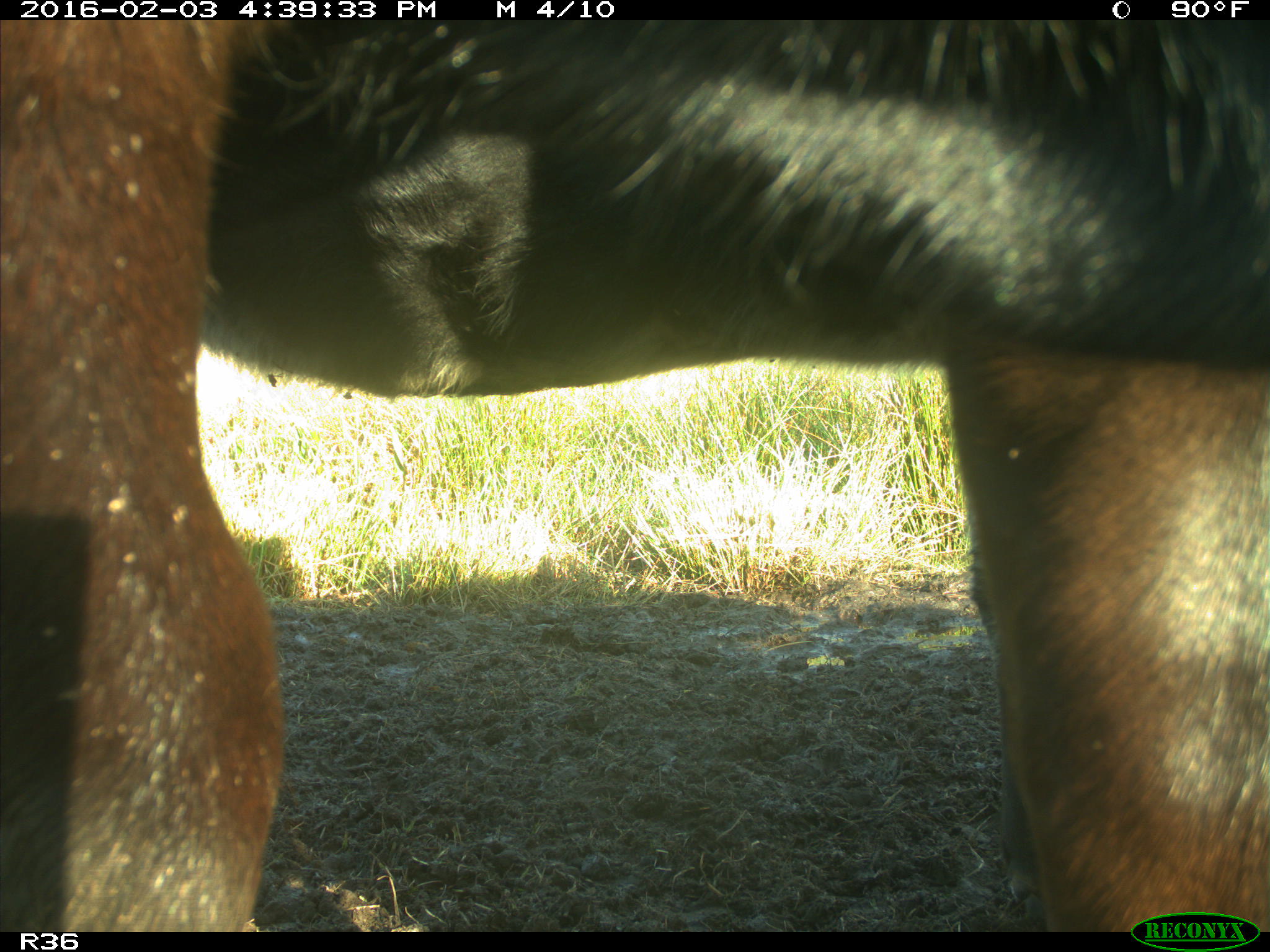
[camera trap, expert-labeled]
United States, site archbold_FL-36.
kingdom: Animalia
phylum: Chordata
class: Mammalia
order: Artiodactyla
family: Bovidae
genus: Bos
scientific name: Bos taurus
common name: domestic cow